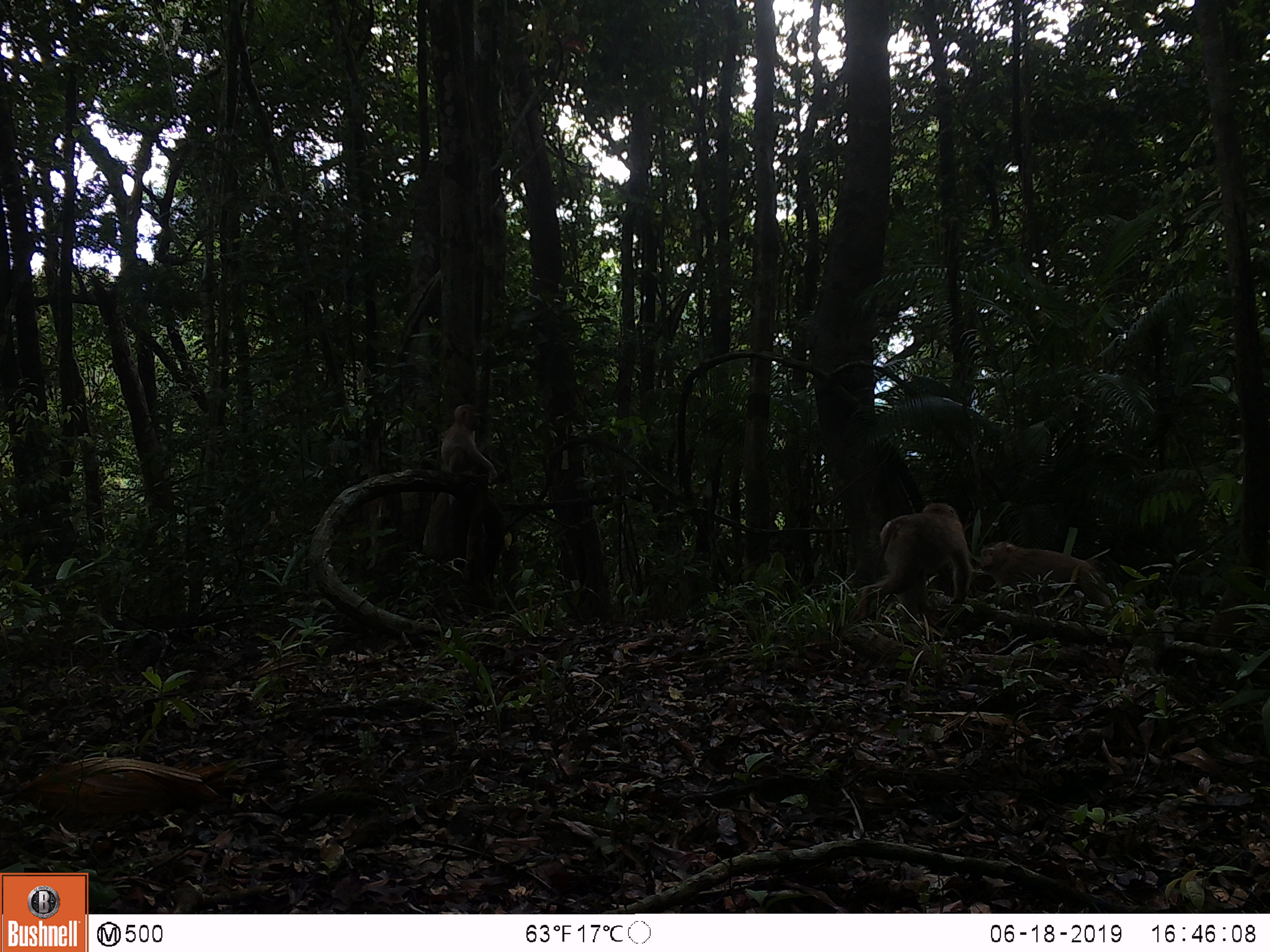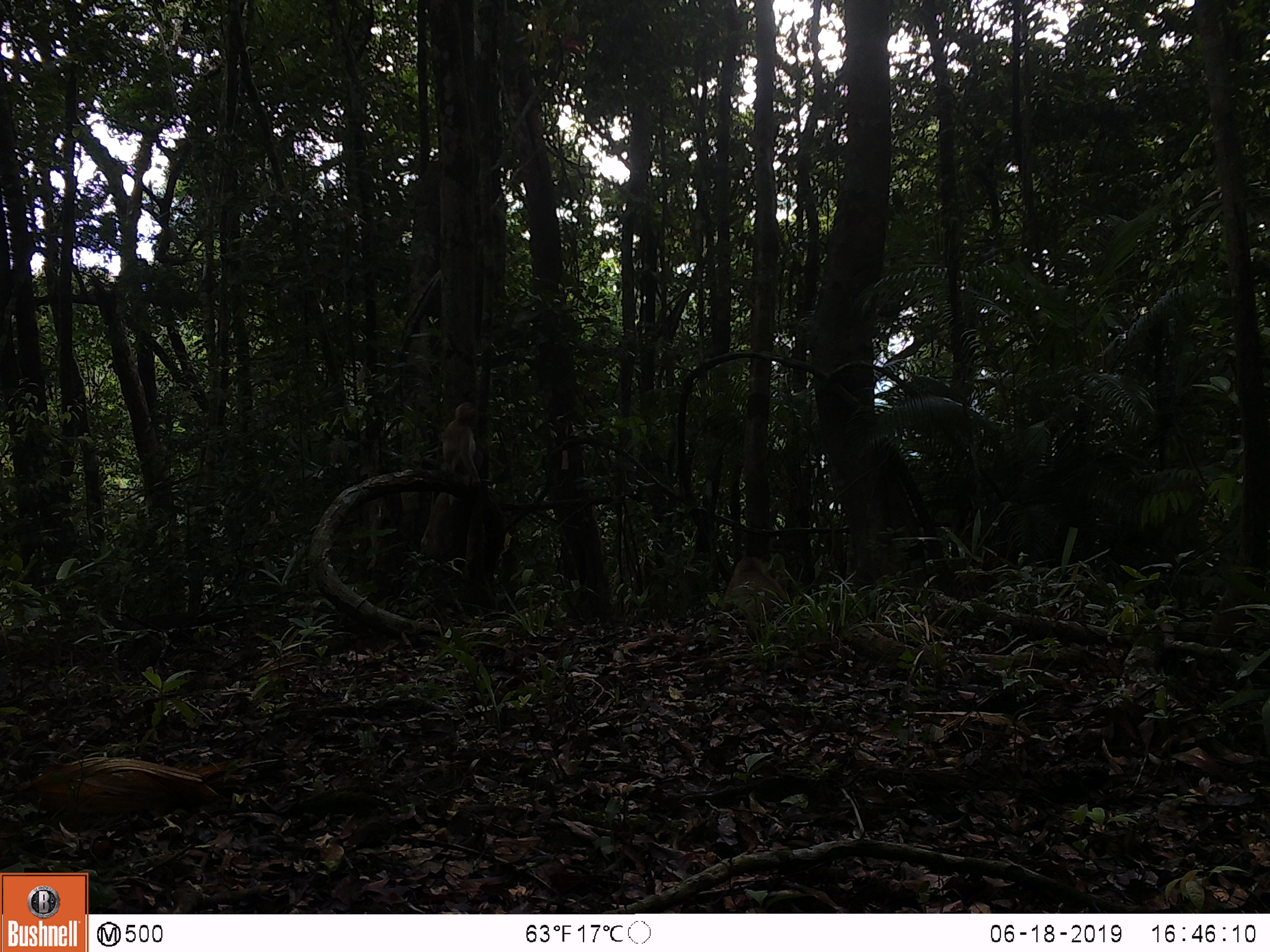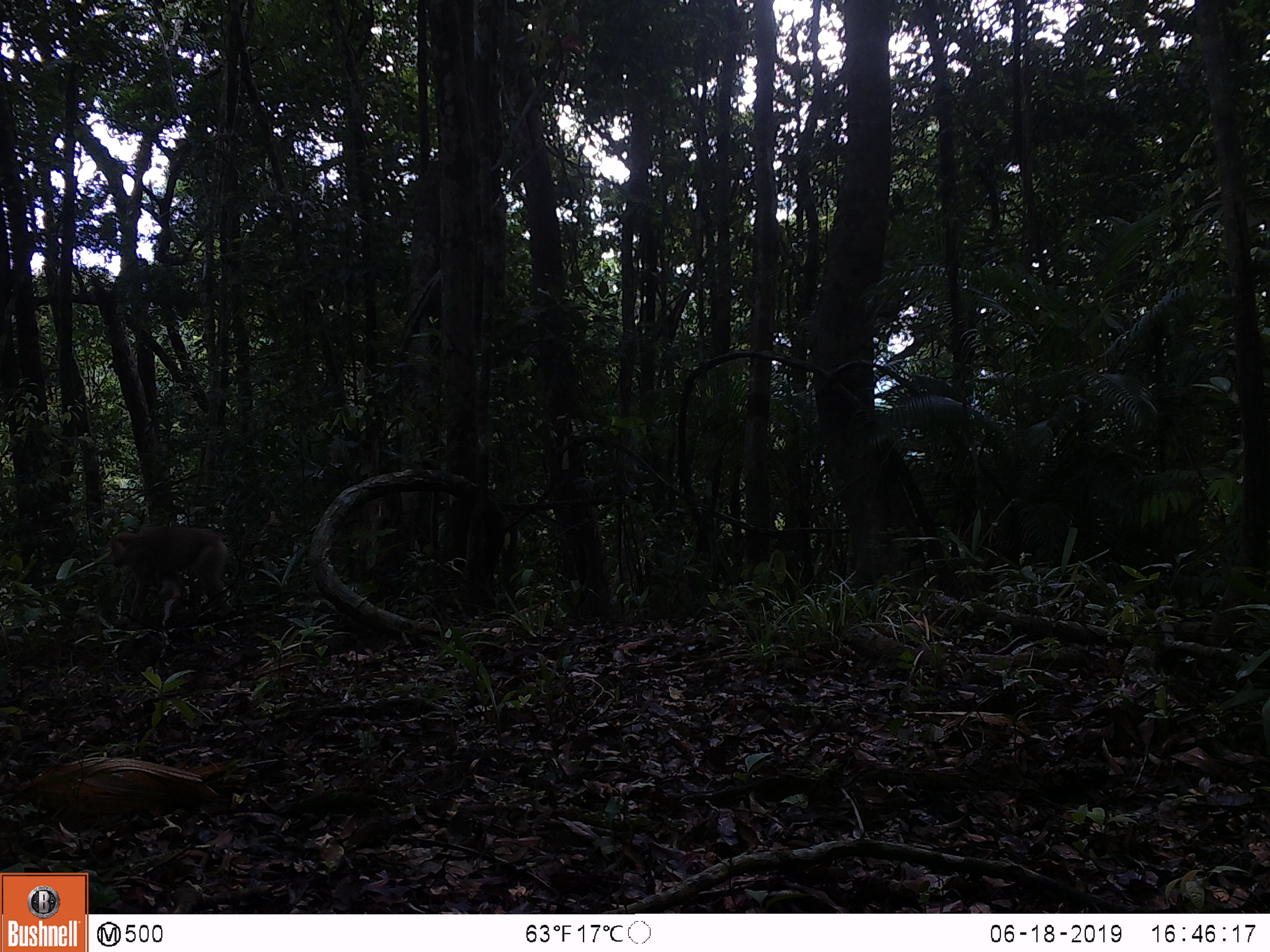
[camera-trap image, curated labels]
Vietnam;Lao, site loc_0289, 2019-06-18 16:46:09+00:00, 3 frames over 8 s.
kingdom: Animalia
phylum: Chordata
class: Mammalia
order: Primates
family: Cercopithecidae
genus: Macaca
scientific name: Macaca nemestrina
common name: pig-tailed macaque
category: pig tailed macaque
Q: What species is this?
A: Pig tailed macaque (pig-tailed macaque) (Macaca nemestrina).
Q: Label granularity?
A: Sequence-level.